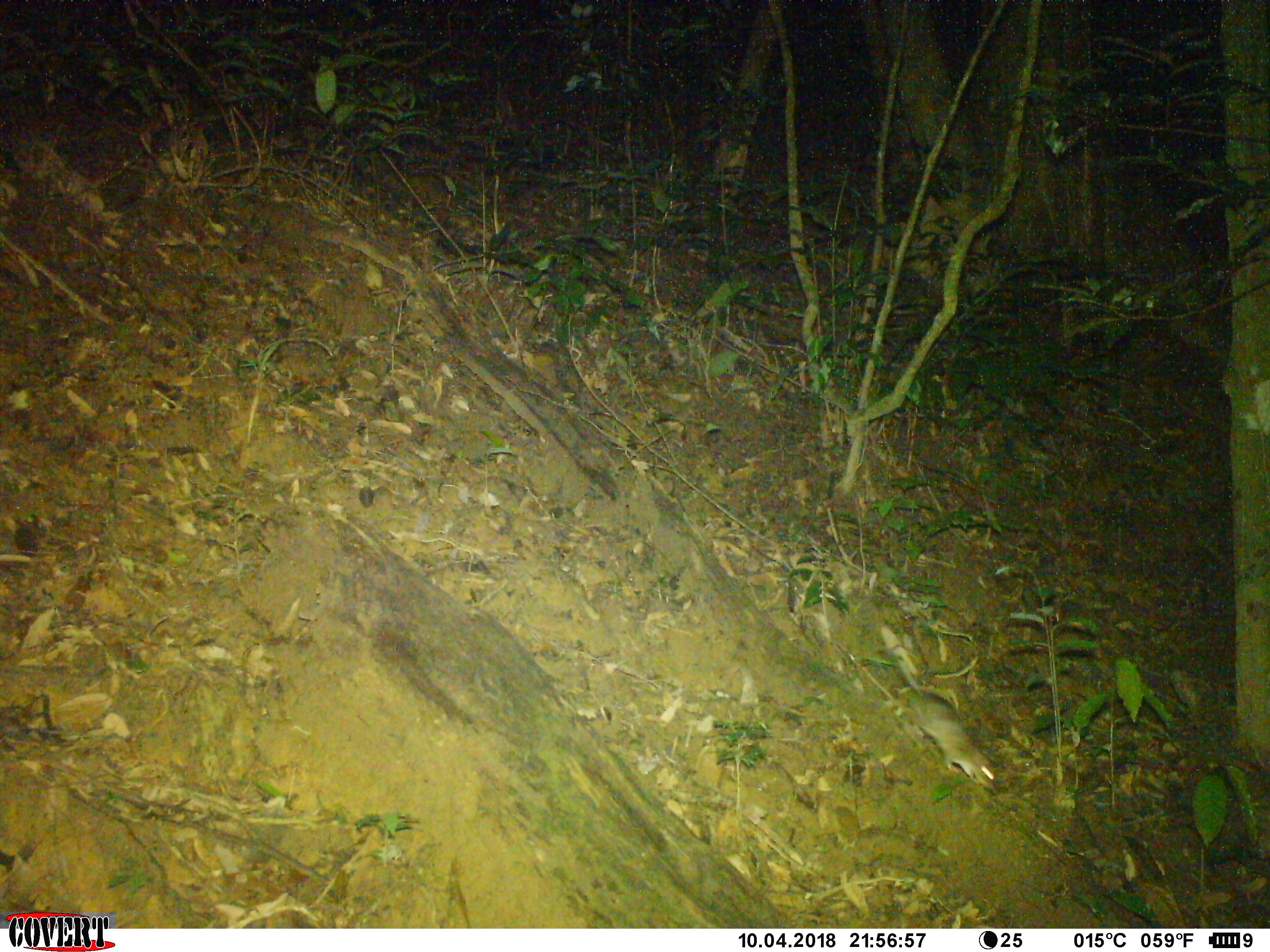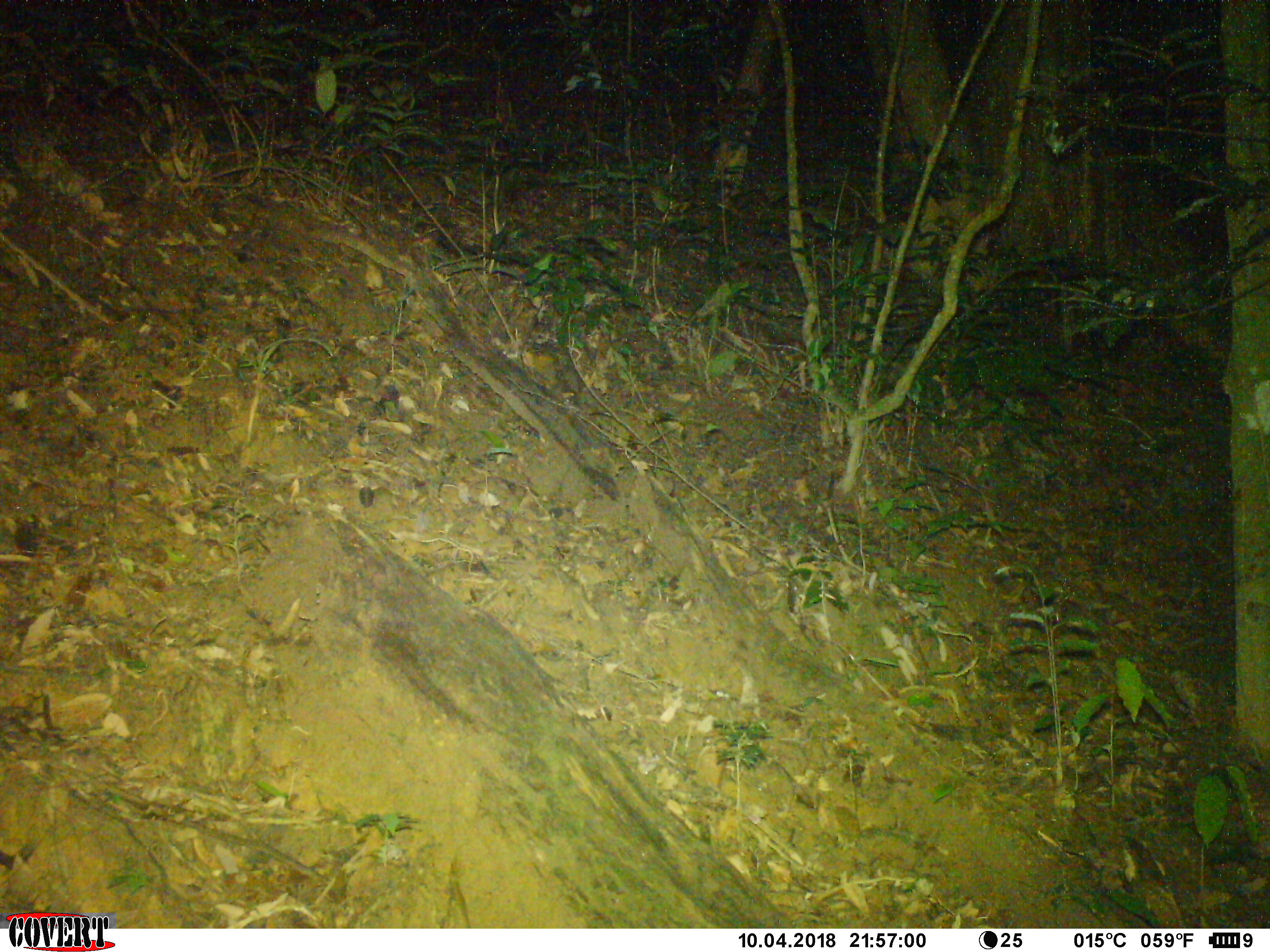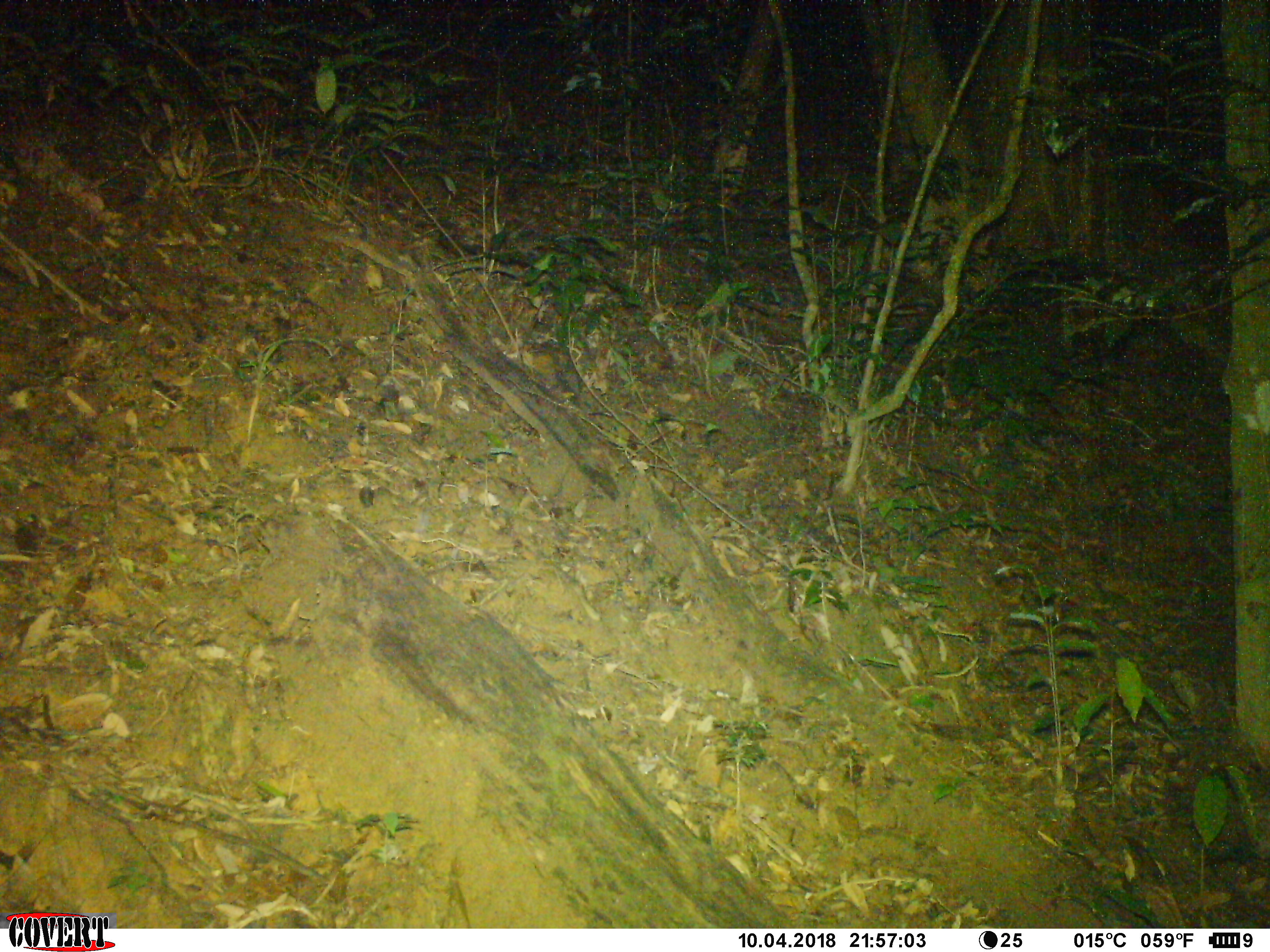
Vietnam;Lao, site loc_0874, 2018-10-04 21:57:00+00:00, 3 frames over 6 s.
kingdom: Animalia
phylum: Chordata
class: Mammalia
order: Rodentia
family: Muridae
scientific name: Muridae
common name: old-world mice and rats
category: unidentified murid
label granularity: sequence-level